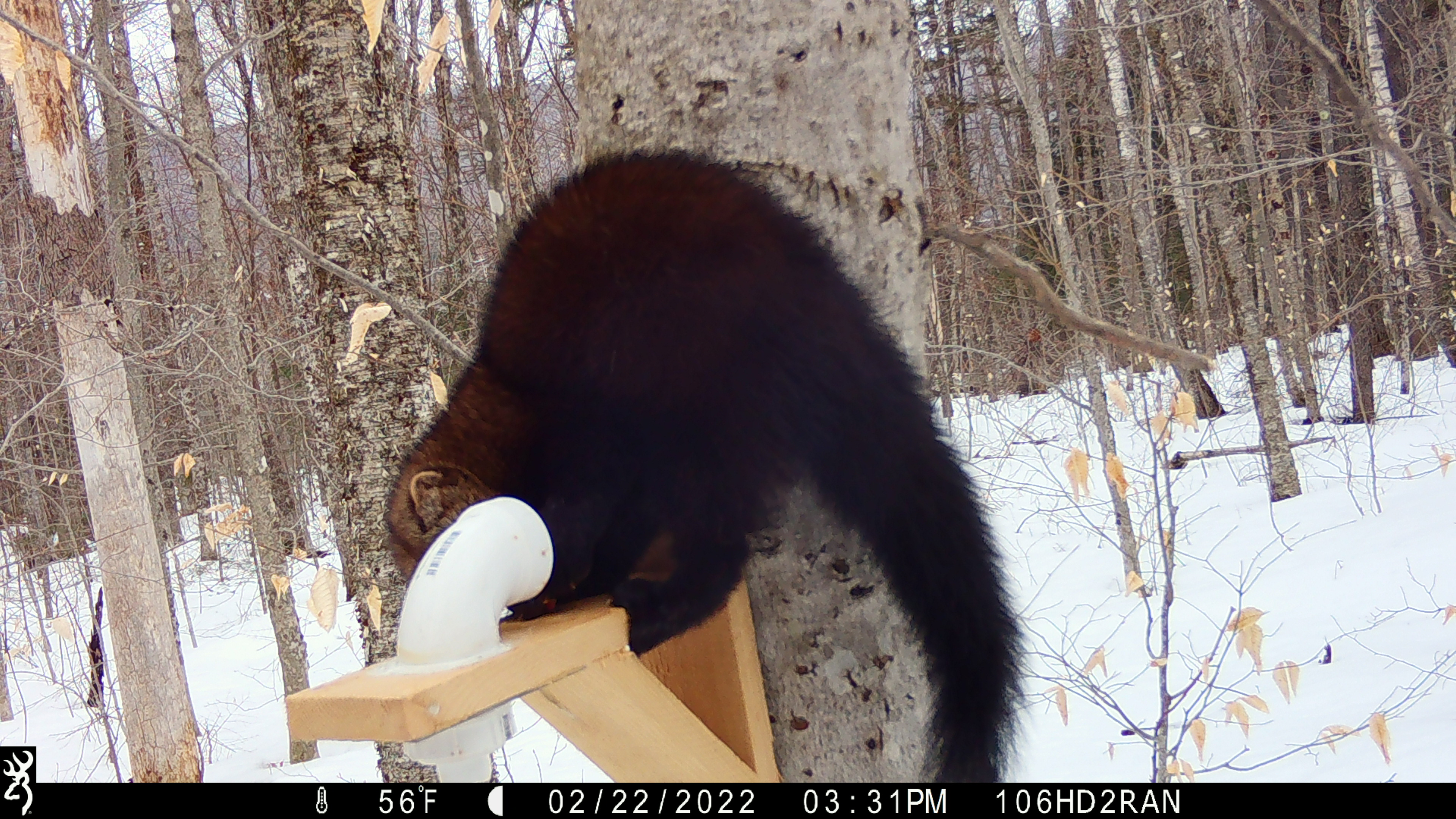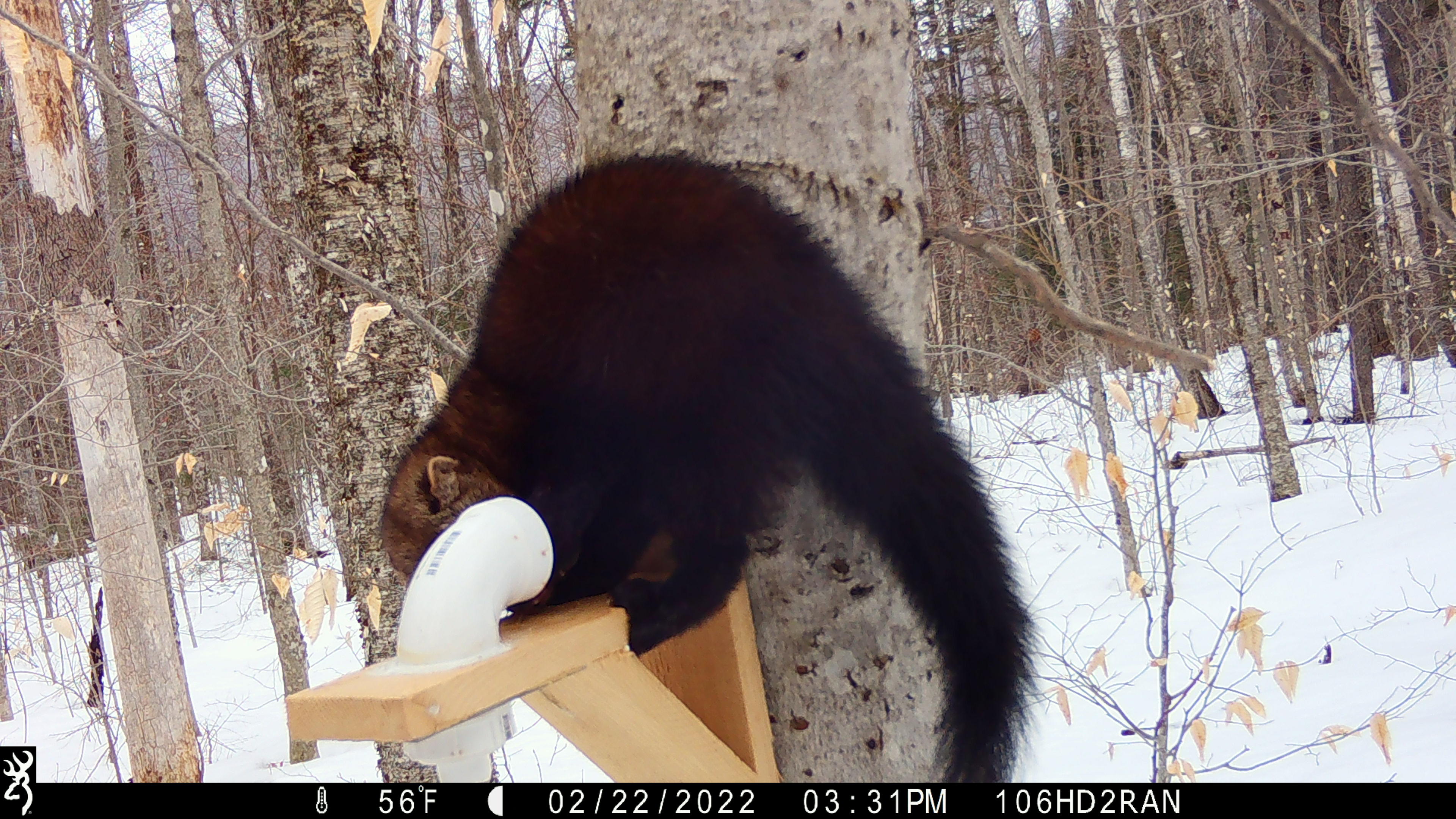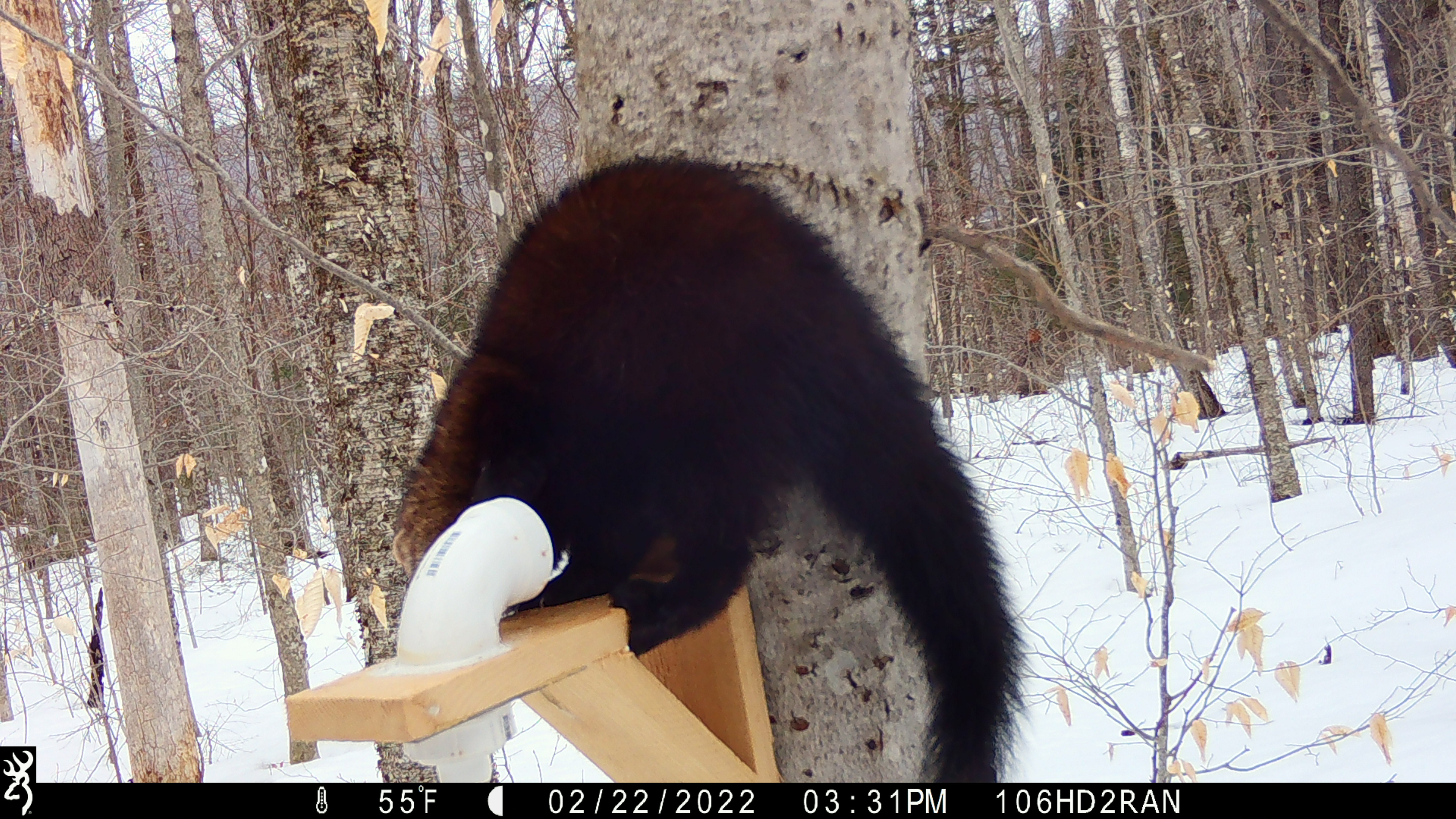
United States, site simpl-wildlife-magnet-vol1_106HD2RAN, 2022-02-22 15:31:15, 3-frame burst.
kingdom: Animalia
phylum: Chordata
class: Mammalia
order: Carnivora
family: Mustelidae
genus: Pekania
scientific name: Pekania pennanti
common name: fisher